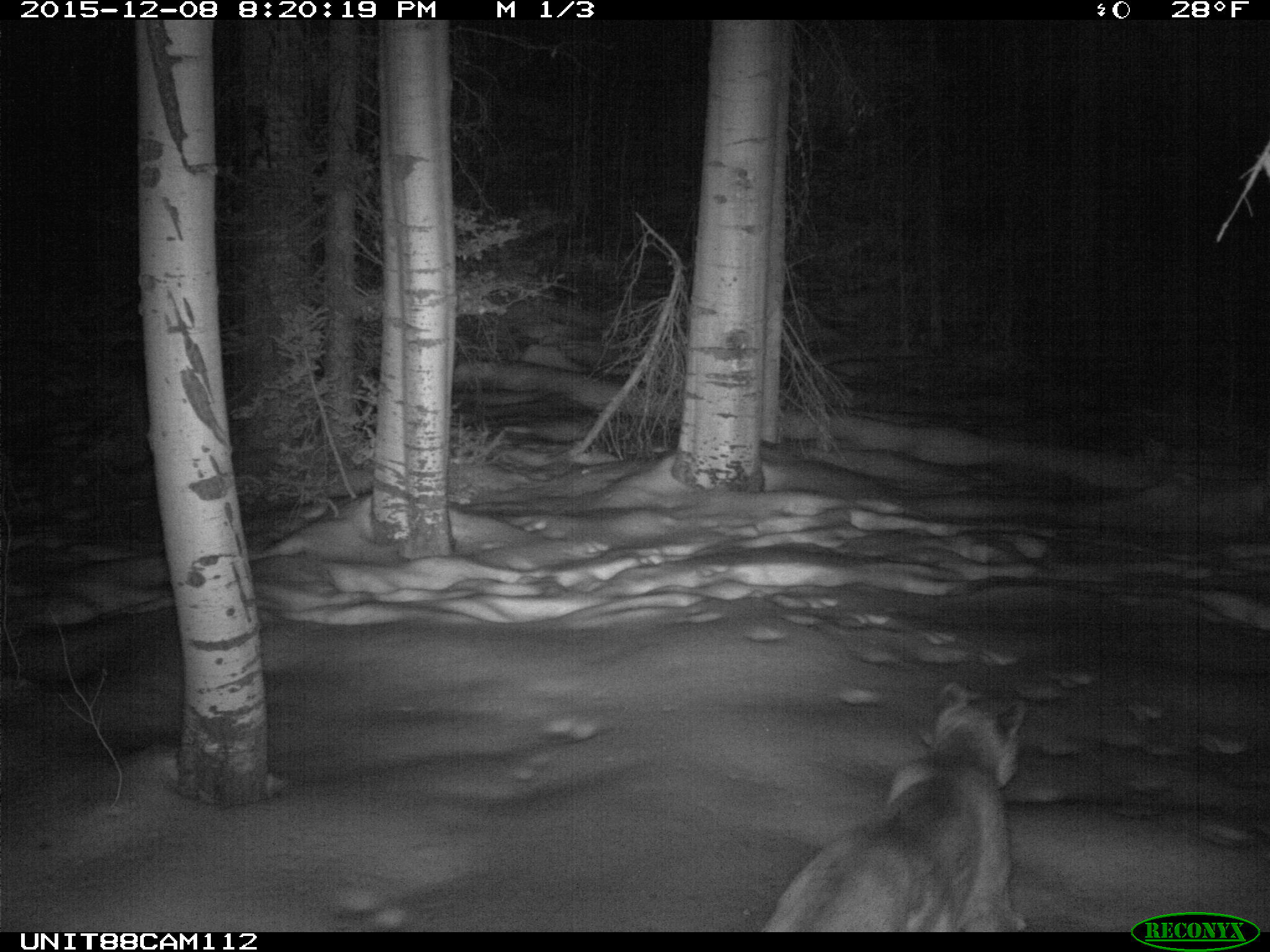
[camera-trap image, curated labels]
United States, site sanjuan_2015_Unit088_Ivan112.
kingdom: Animalia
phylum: Chordata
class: Mammalia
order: Carnivora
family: Felidae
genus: Puma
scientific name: Puma concolor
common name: mountain lion